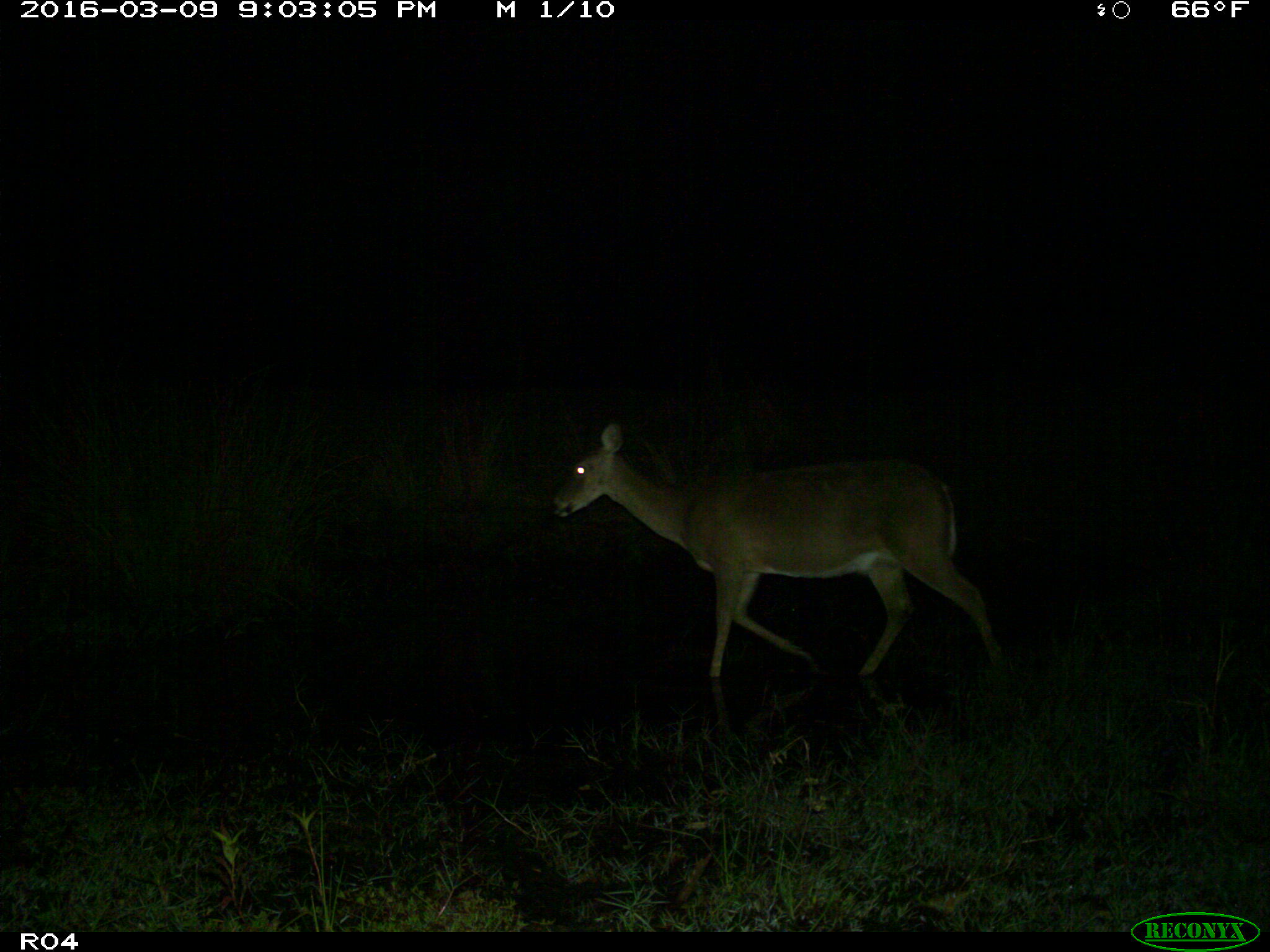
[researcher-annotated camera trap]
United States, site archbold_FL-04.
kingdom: Animalia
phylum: Chordata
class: Mammalia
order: Artiodactyla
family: Cervidae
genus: Odocoileus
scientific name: Odocoileus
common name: deer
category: unidentified deer